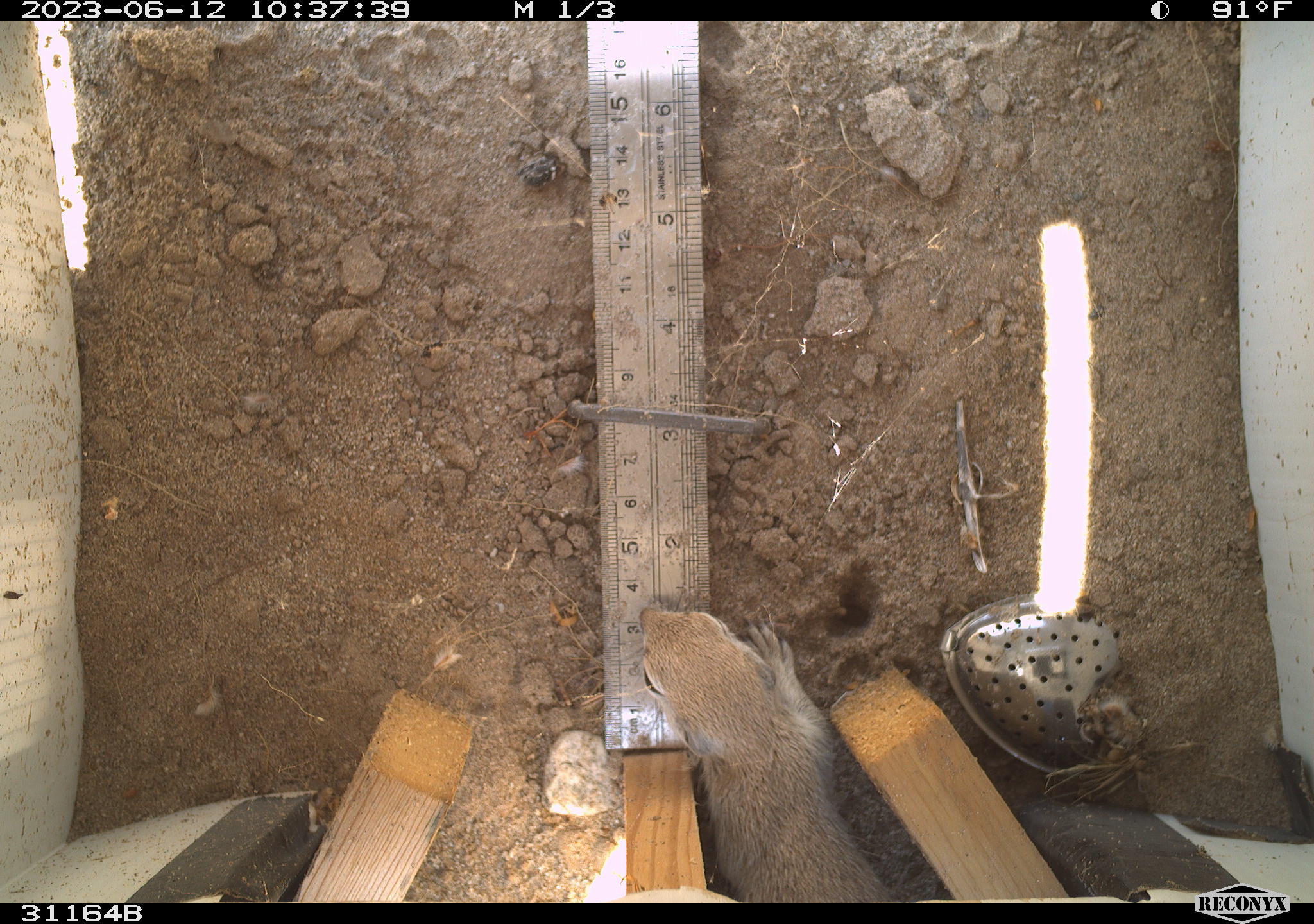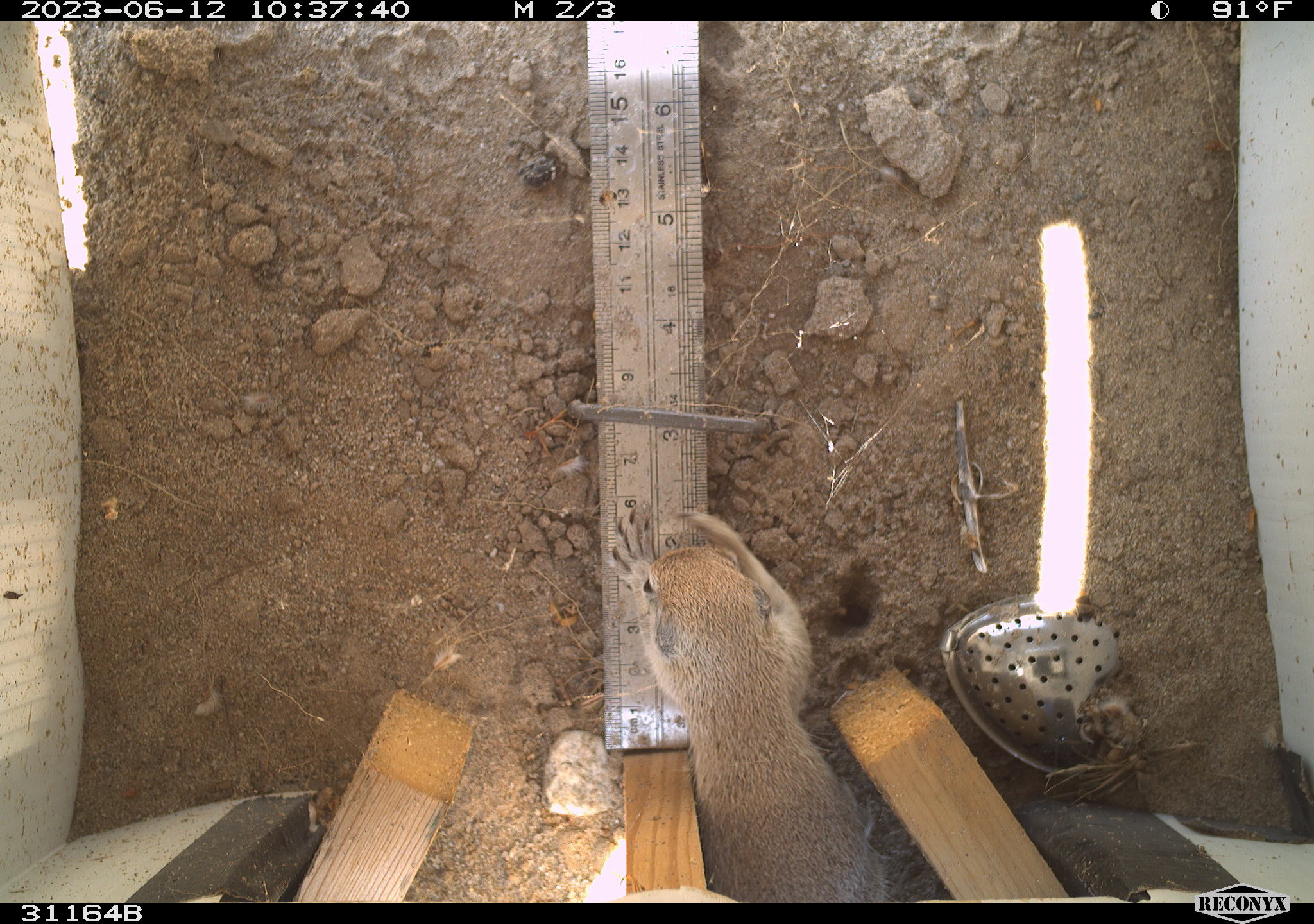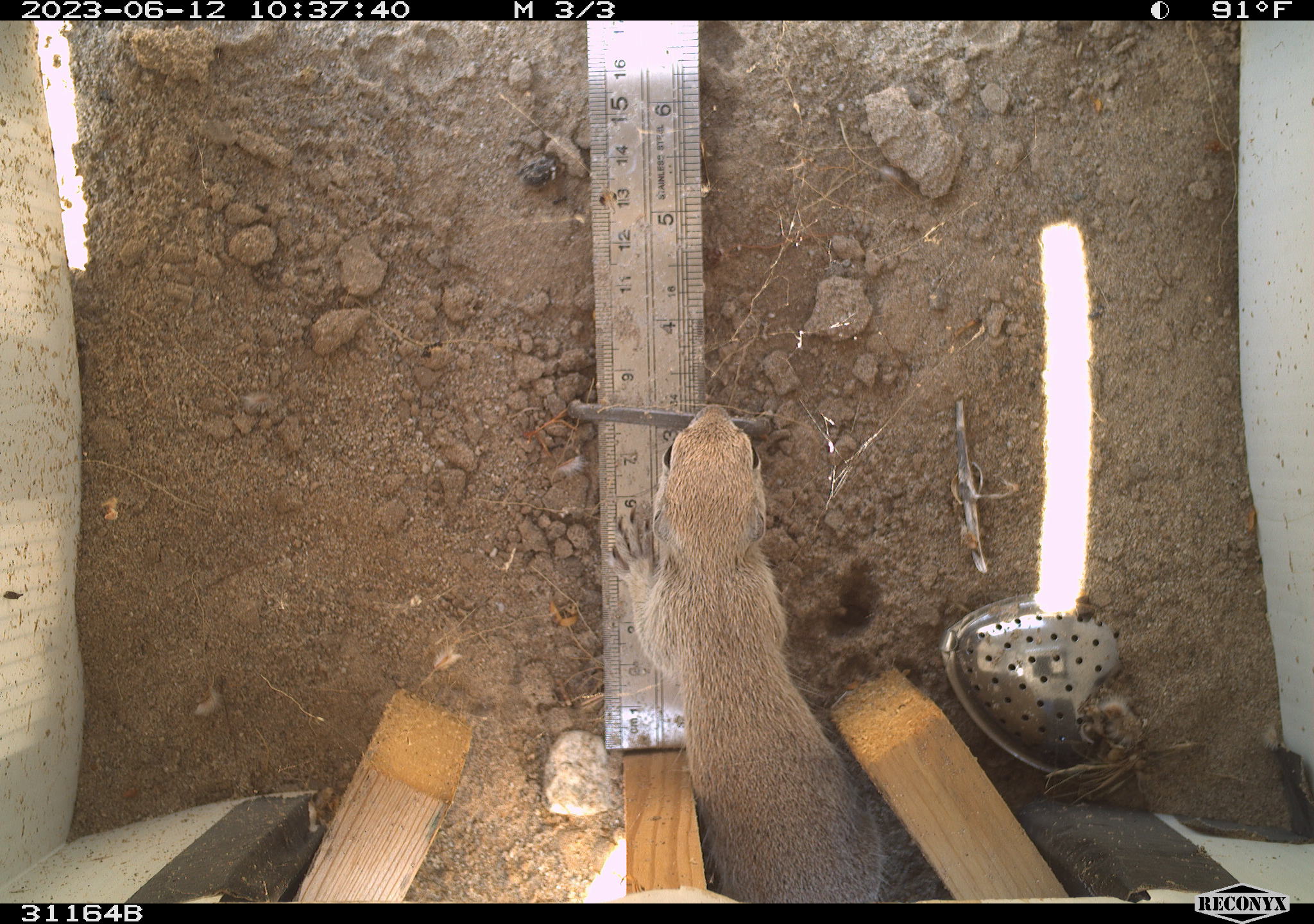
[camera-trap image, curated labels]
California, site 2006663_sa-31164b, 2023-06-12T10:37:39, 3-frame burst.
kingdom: Animalia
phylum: Chordata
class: Mammalia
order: Rodentia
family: Sciuridae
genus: Xerospermophilus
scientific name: Xerospermophilus tereticaudus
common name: round-tailed ground squirrel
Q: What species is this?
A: Round-tailed ground squirrel (Xerospermophilus tereticaudus).